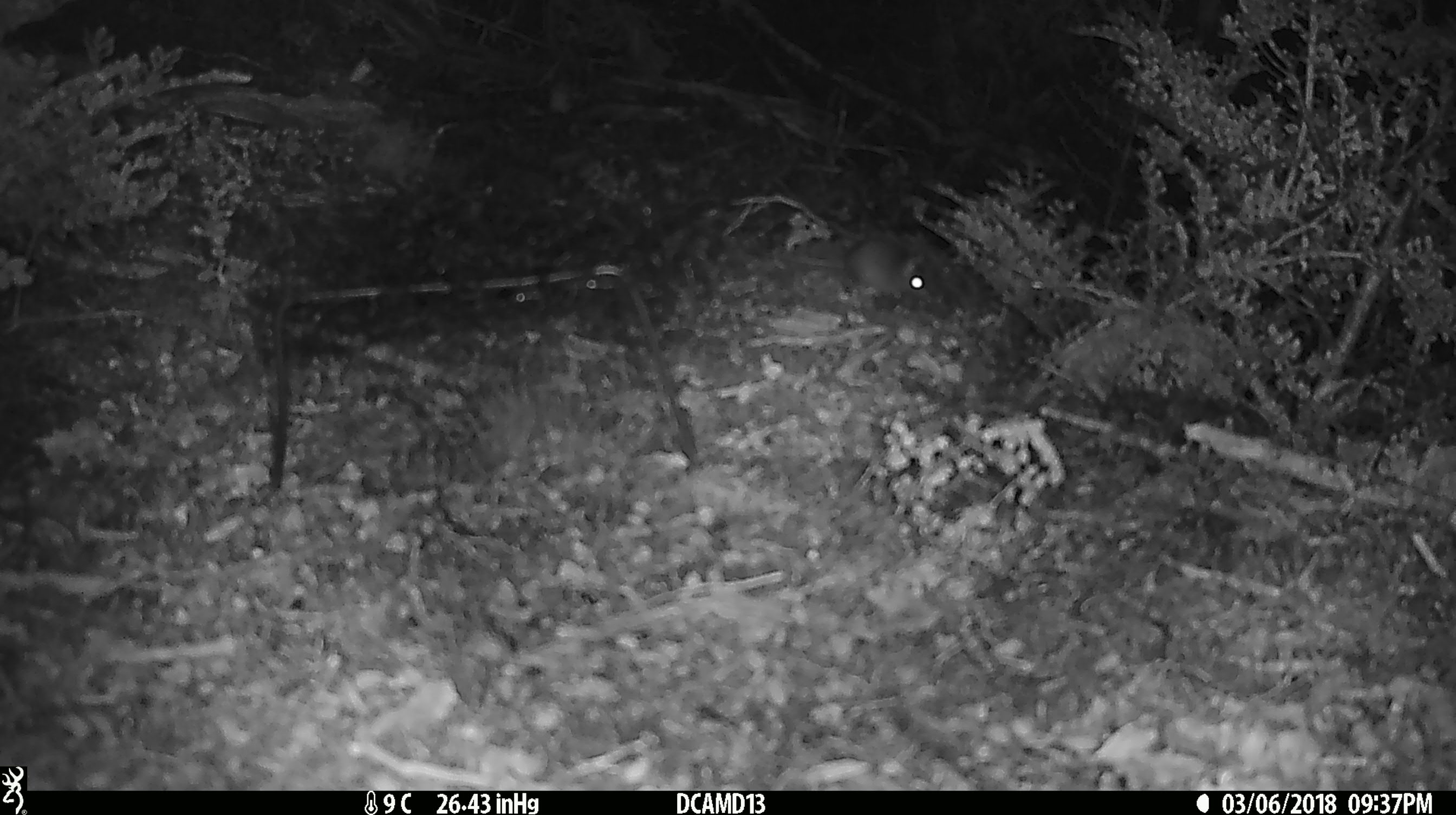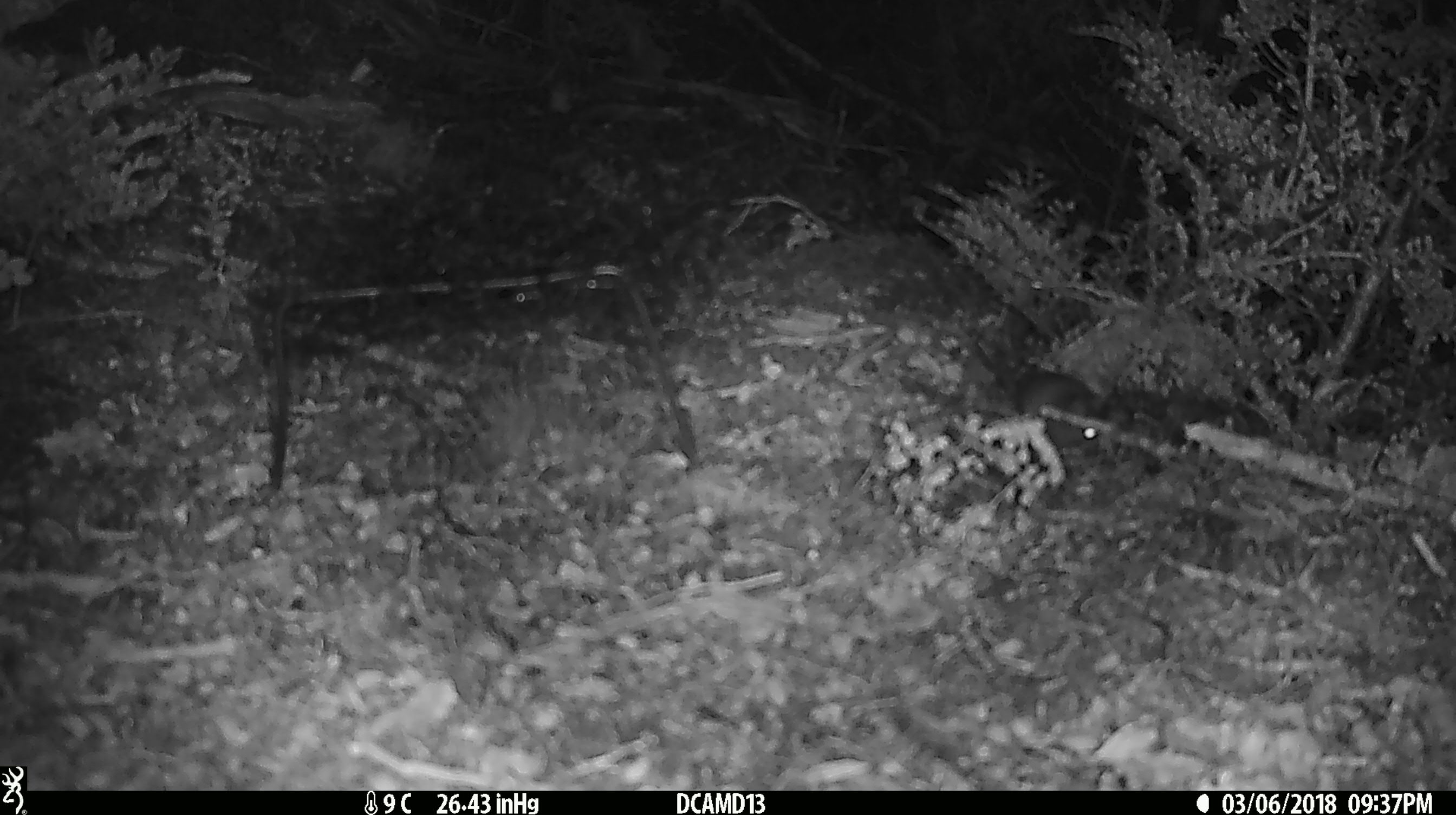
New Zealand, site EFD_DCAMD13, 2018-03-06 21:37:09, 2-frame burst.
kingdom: Animalia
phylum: Chordata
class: Mammalia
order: Rodentia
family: Muridae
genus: Mus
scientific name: Mus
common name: mouse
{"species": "mouse (Mus)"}